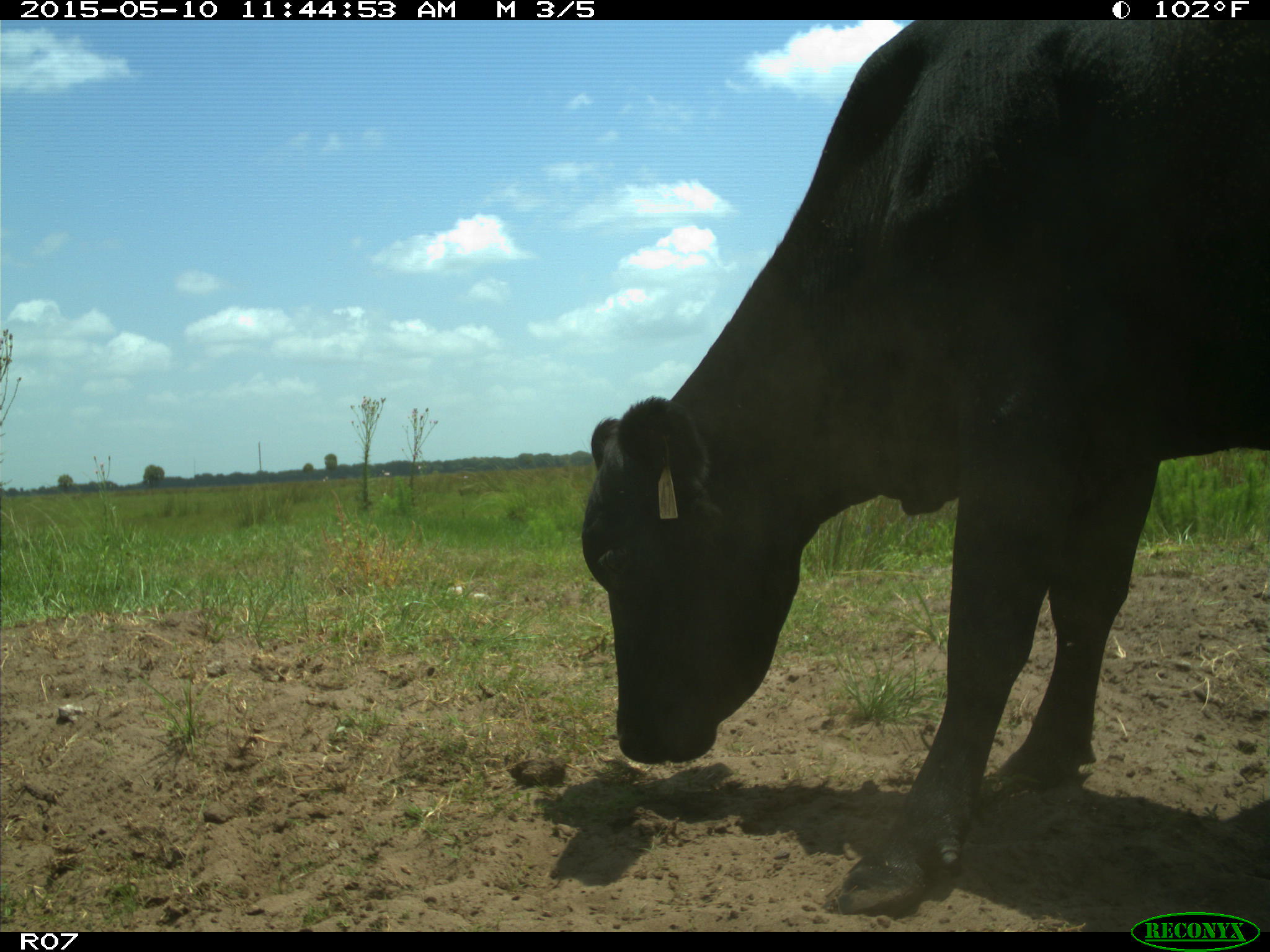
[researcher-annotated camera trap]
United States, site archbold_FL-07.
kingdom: Animalia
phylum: Chordata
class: Mammalia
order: Artiodactyla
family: Bovidae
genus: Bos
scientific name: Bos taurus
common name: domestic cow